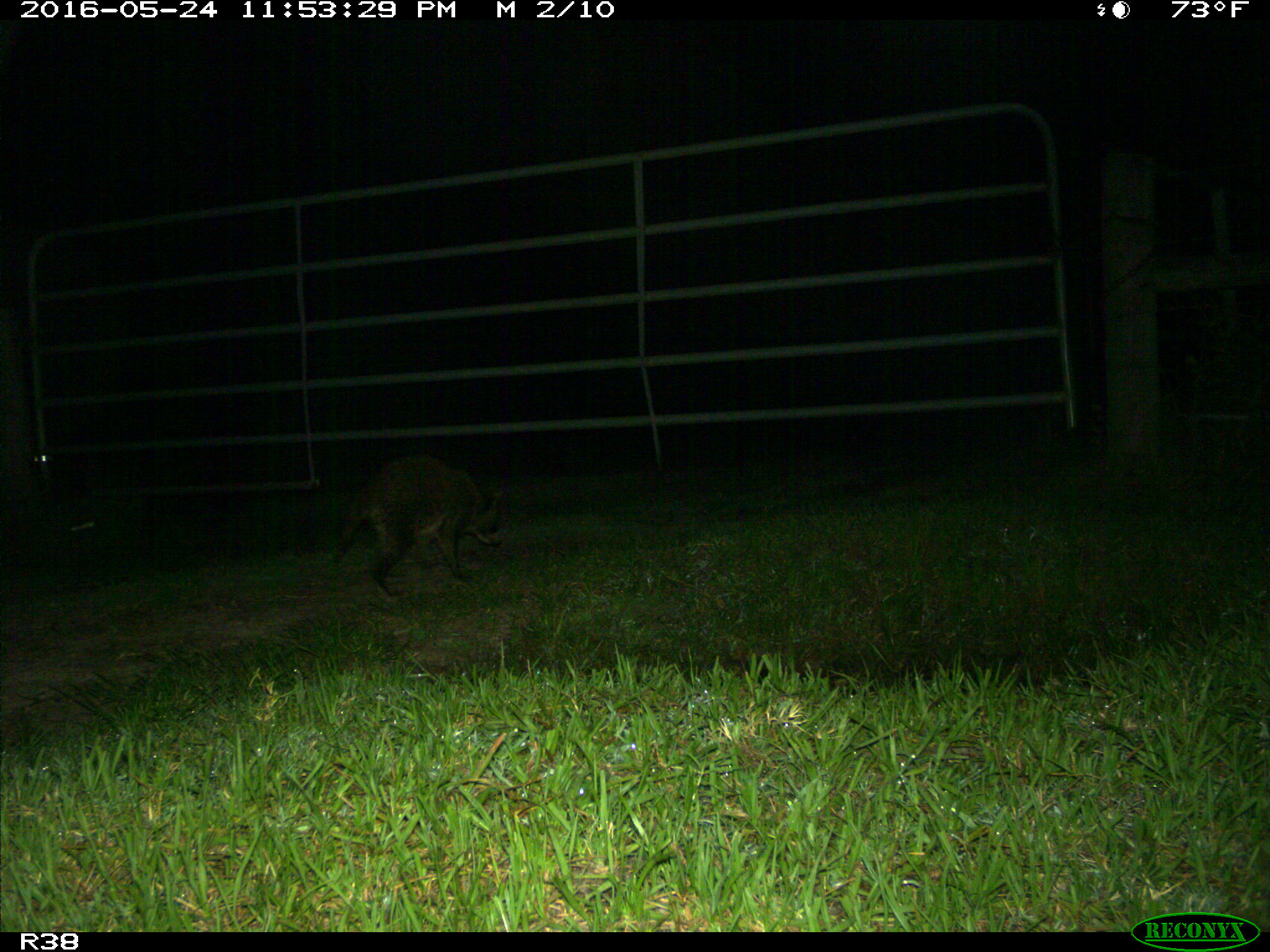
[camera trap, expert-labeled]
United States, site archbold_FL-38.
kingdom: Animalia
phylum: Chordata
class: Mammalia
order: Carnivora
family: Procyonidae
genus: Procyon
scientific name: Procyon lotor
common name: common raccoon